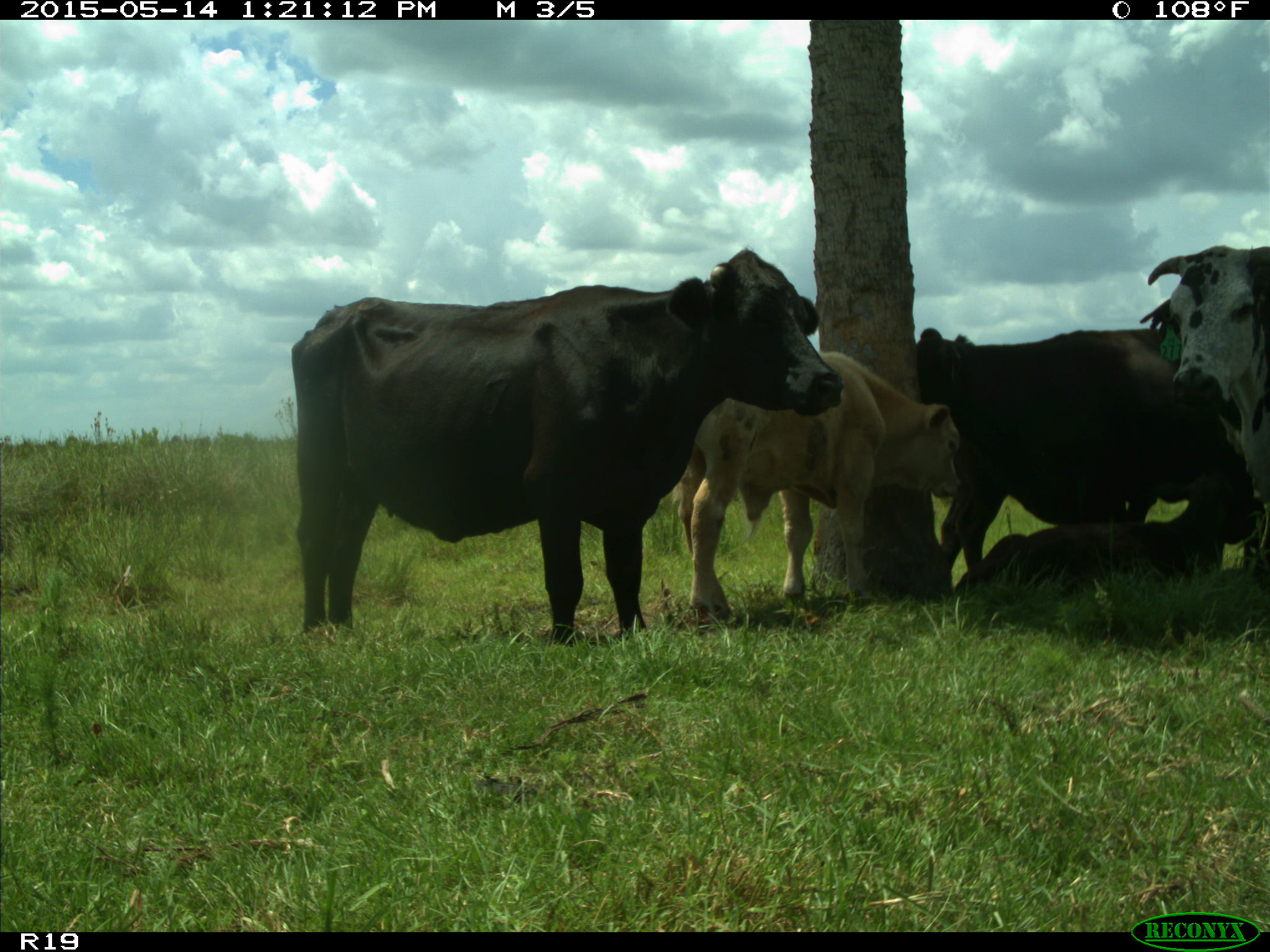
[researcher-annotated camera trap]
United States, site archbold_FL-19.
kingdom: Animalia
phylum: Chordata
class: Mammalia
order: Artiodactyla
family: Bovidae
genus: Bos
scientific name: Bos taurus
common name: domestic cow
Bos taurus (domestic cow).